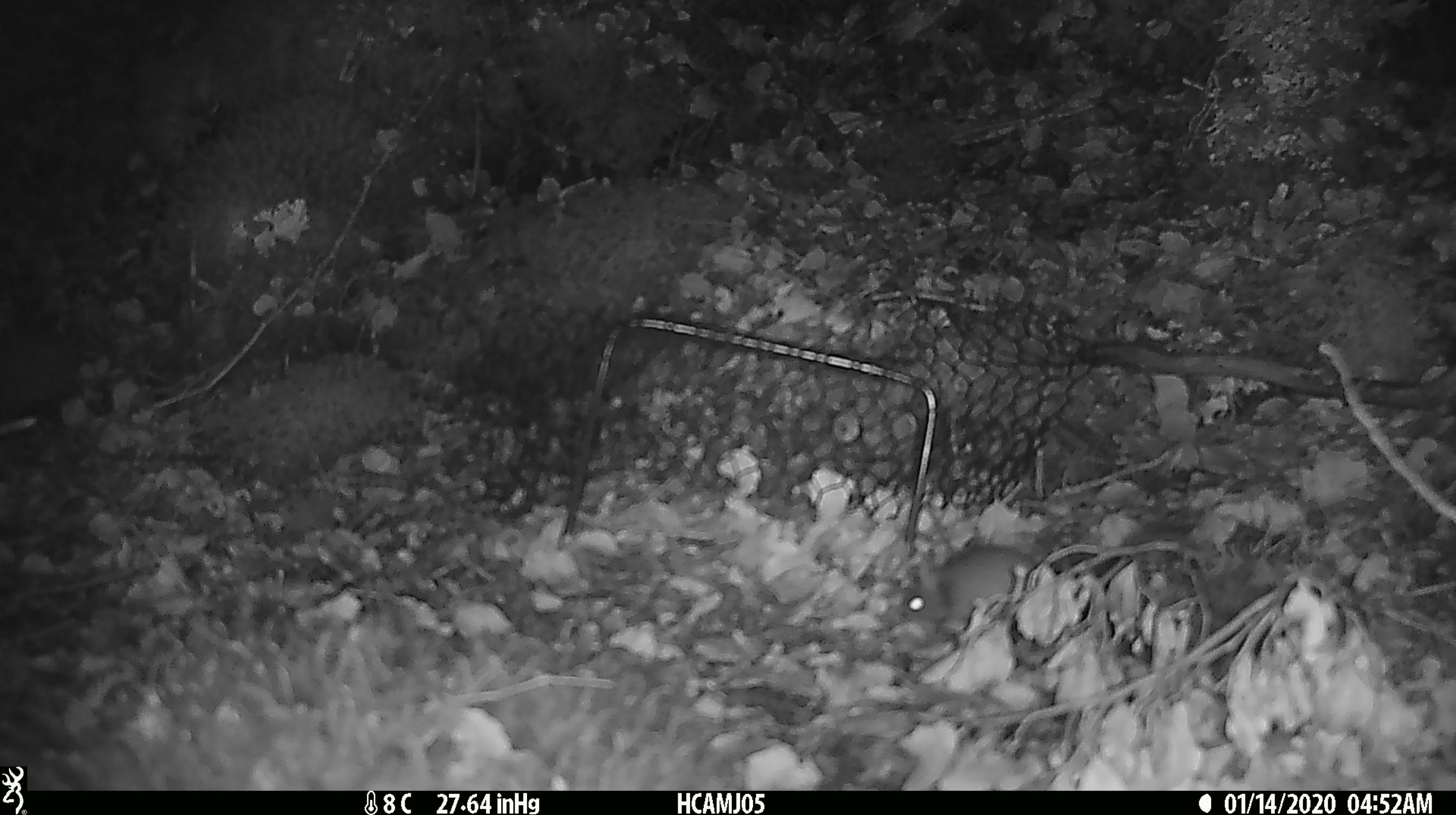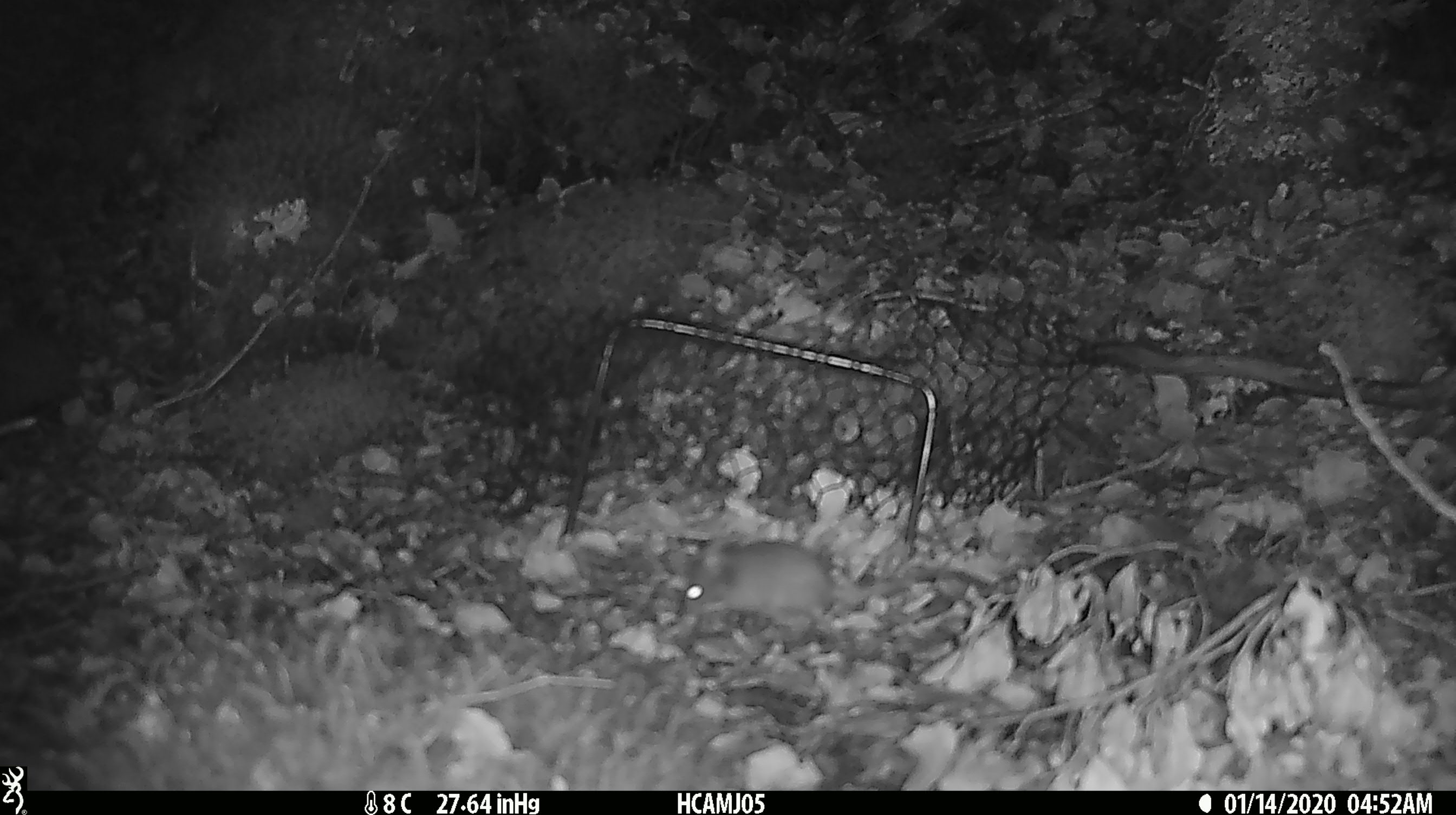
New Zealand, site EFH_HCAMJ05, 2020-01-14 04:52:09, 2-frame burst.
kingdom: Animalia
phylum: Chordata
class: Mammalia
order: Rodentia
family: Muridae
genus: Mus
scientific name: Mus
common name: mouse